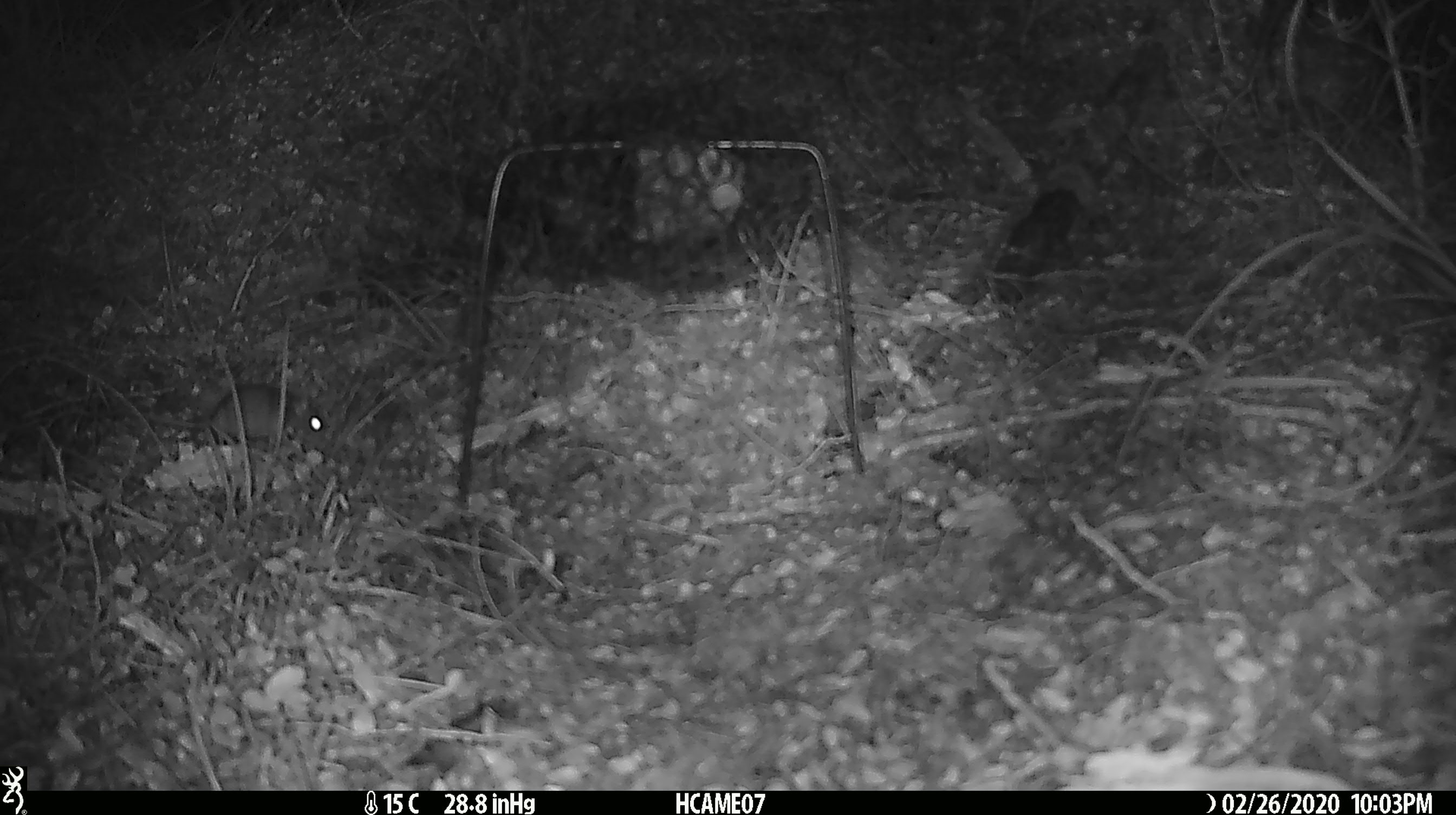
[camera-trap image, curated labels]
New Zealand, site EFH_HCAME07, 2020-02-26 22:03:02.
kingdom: Animalia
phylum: Chordata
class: Mammalia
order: Rodentia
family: Muridae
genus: Mus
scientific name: Mus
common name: mouse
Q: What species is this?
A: Mouse (Mus).